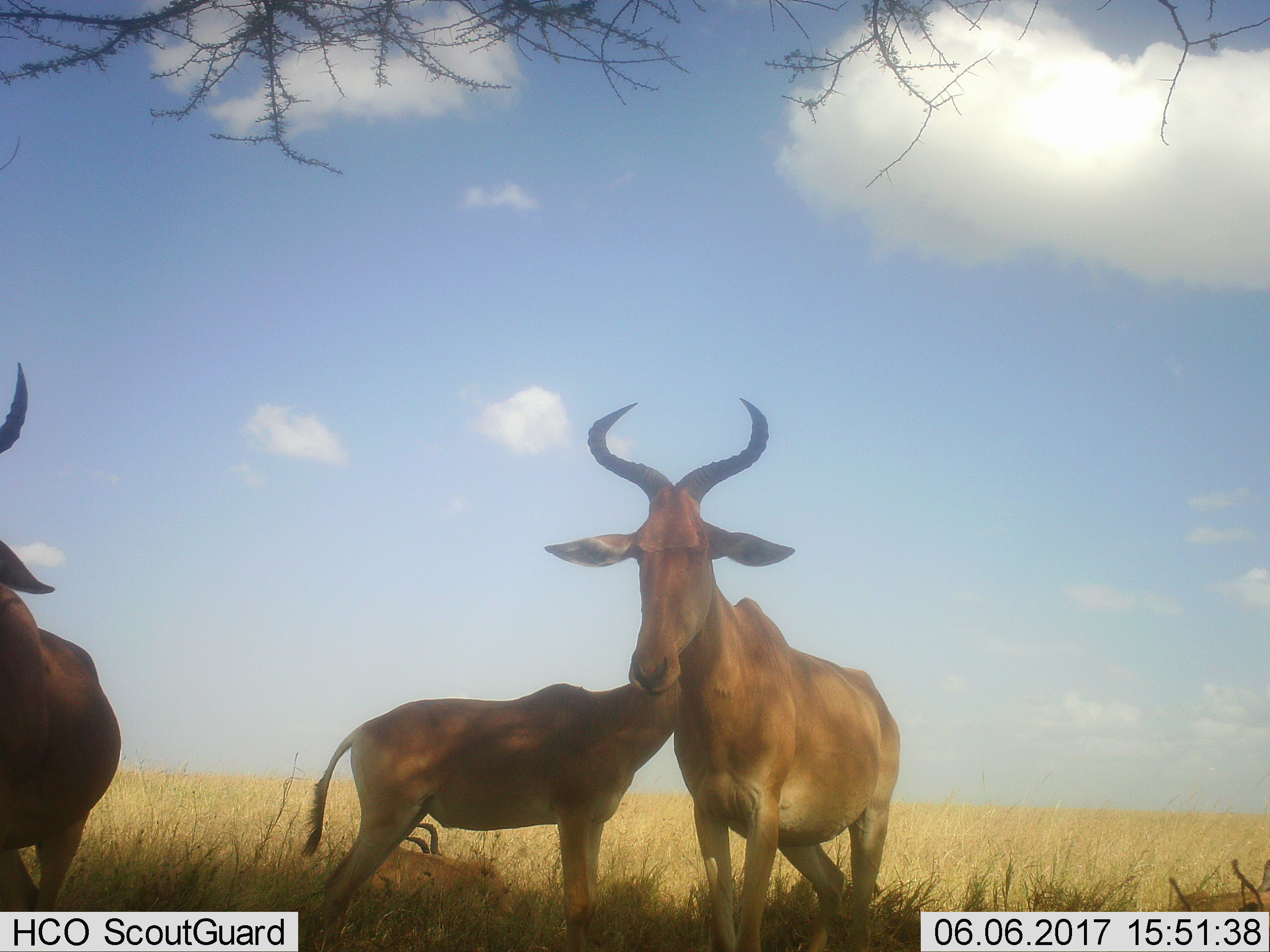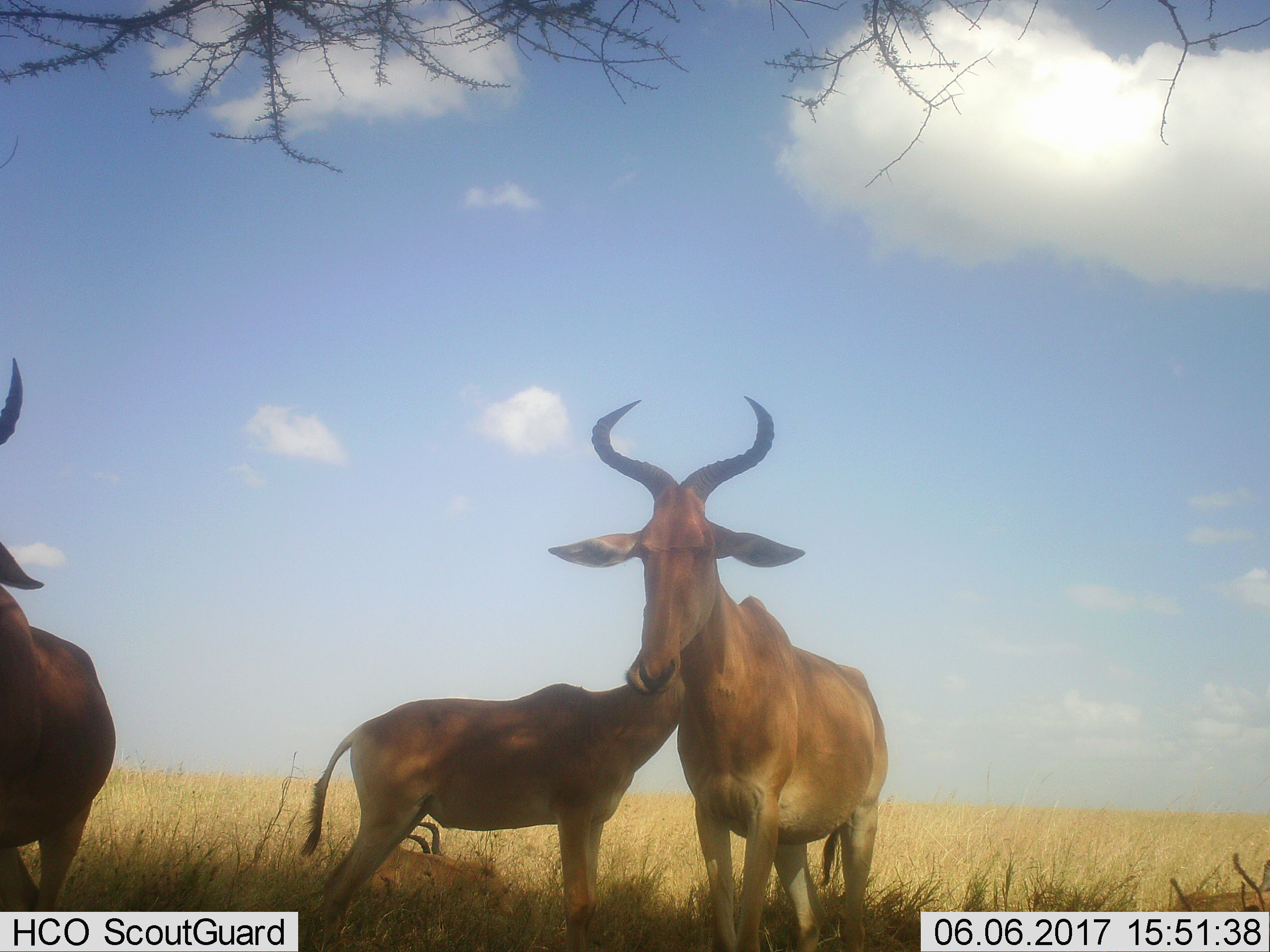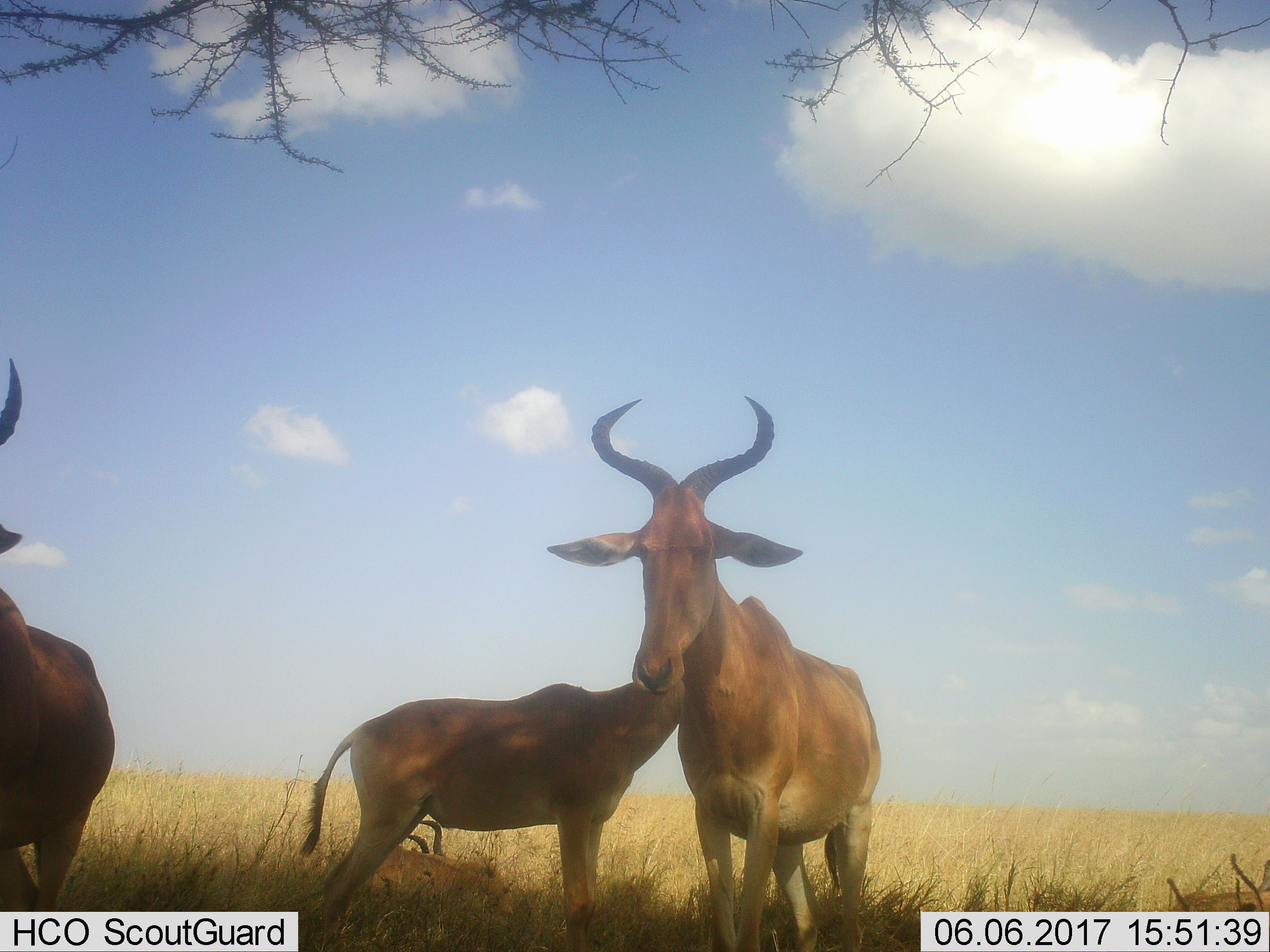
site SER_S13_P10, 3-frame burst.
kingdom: Animalia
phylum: Chordata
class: Mammalia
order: Artiodactyla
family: Bovidae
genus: Alcelaphus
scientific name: Alcelaphus buselaphus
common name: hartebeest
Hartebeest (Alcelaphus buselaphus), count 4. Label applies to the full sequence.